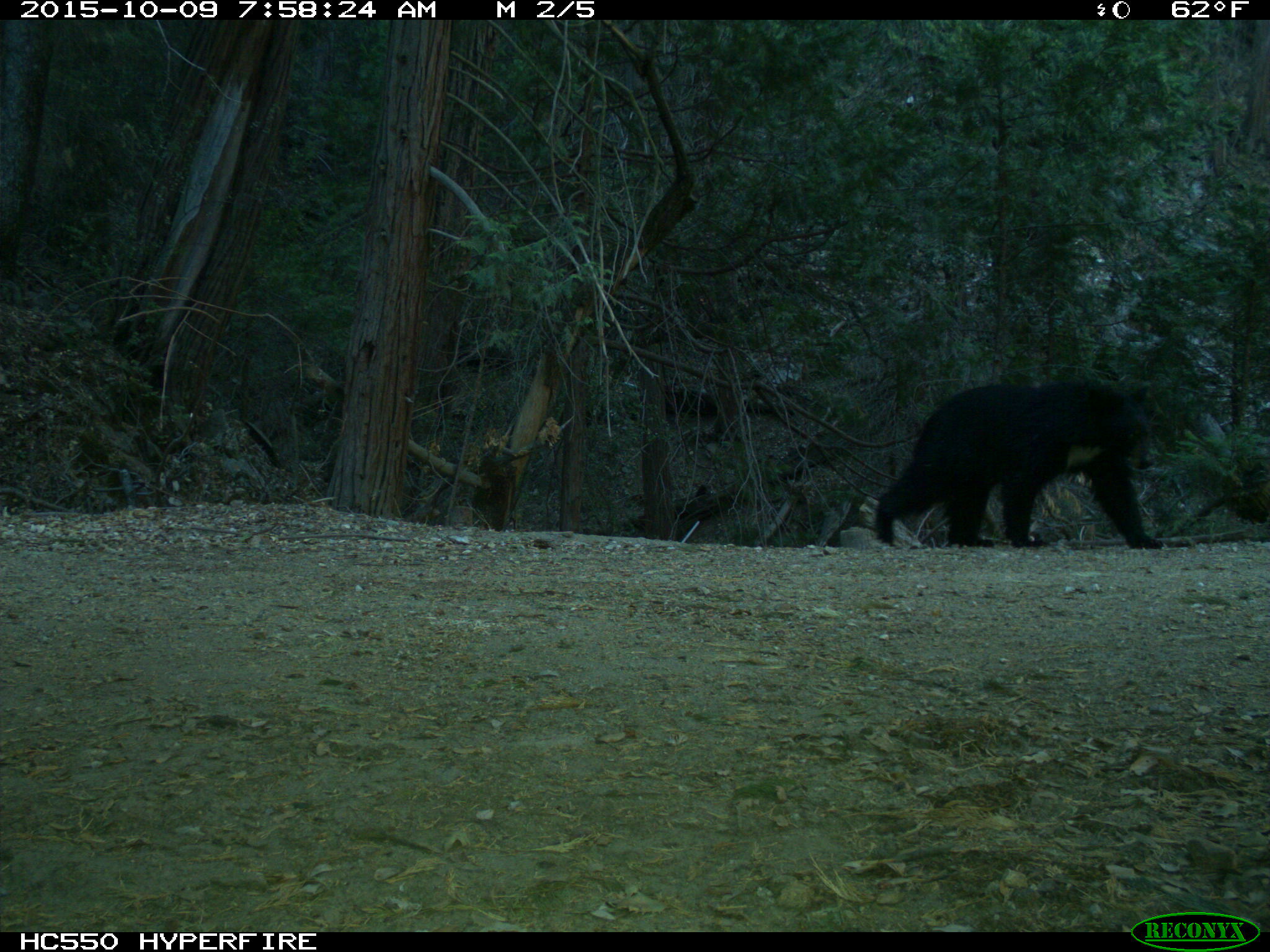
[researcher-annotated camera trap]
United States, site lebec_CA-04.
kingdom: Animalia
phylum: Chordata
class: Mammalia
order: Carnivora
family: Ursidae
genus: Ursus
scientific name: Ursus americanus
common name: american black bear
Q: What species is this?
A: Ursus americanus (american black bear).